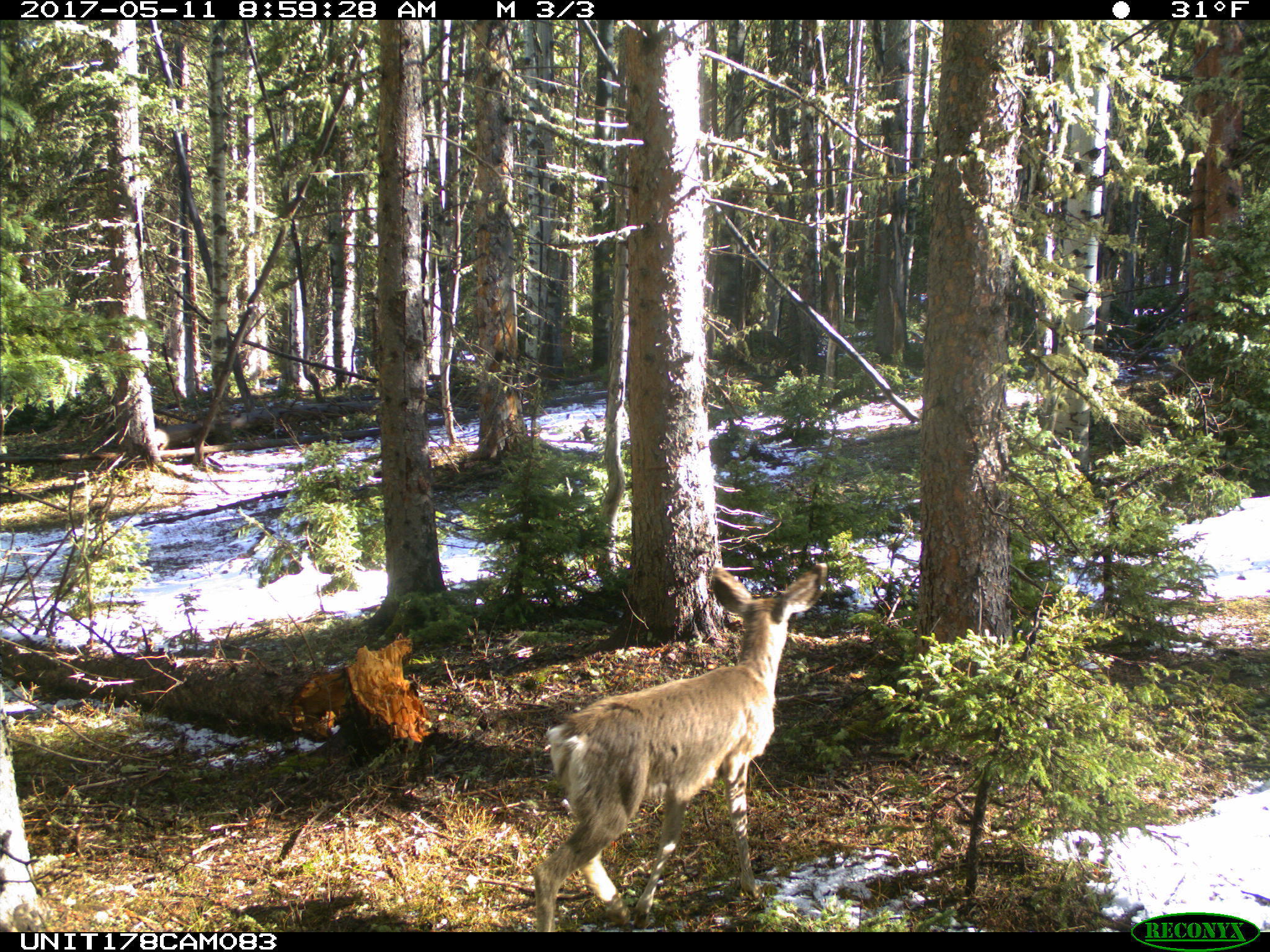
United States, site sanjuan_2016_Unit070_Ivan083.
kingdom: Animalia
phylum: Chordata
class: Mammalia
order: Artiodactyla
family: Cervidae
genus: Odocoileus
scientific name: Odocoileus hemionus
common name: mule deer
Odocoileus hemionus (mule deer).